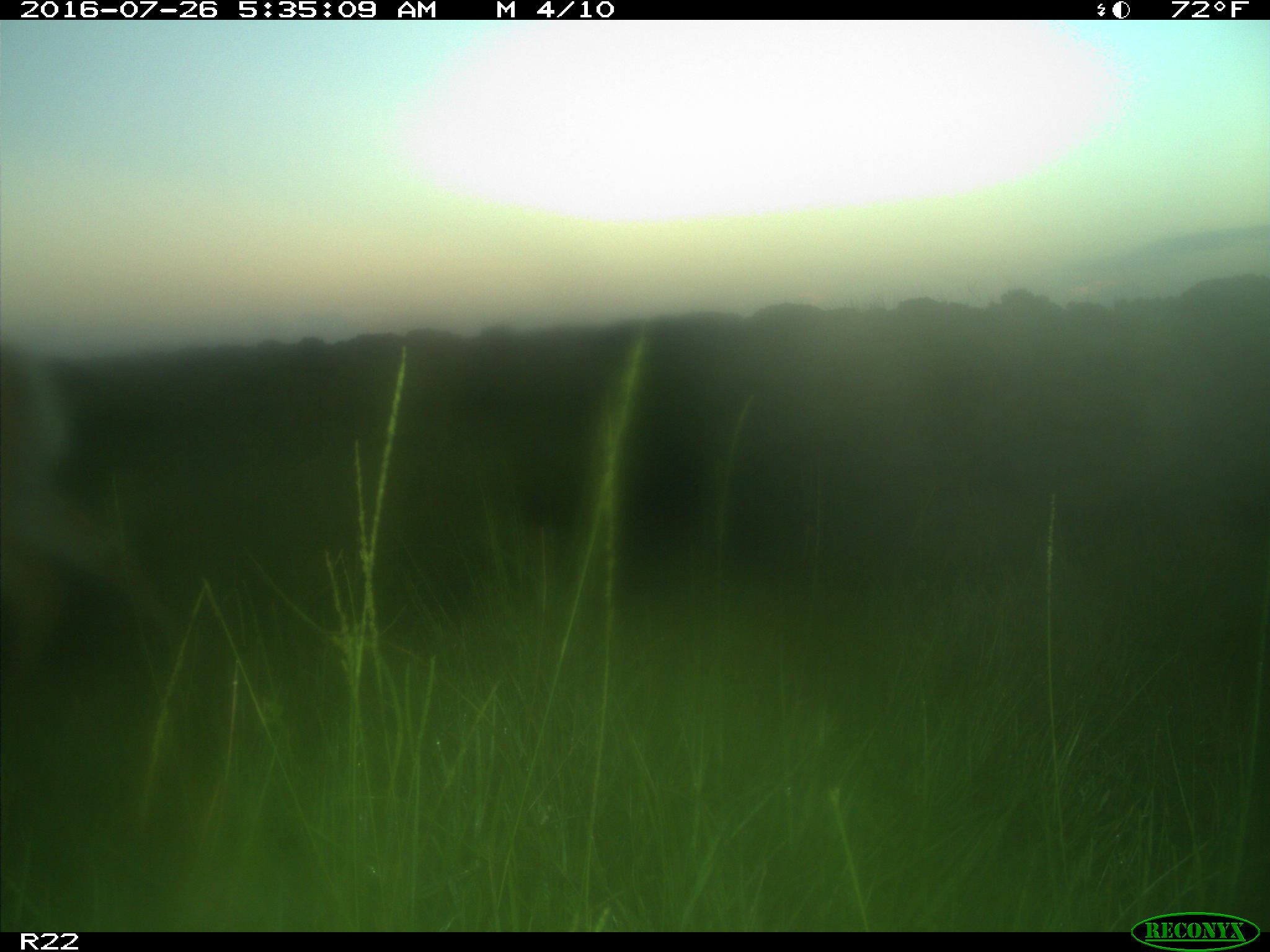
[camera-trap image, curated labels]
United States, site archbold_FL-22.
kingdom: Animalia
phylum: Chordata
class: Mammalia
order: Artiodactyla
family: Cervidae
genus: Odocoileus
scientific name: Odocoileus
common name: deer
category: unidentified deer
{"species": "unidentified deer (deer) (Odocoileus)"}